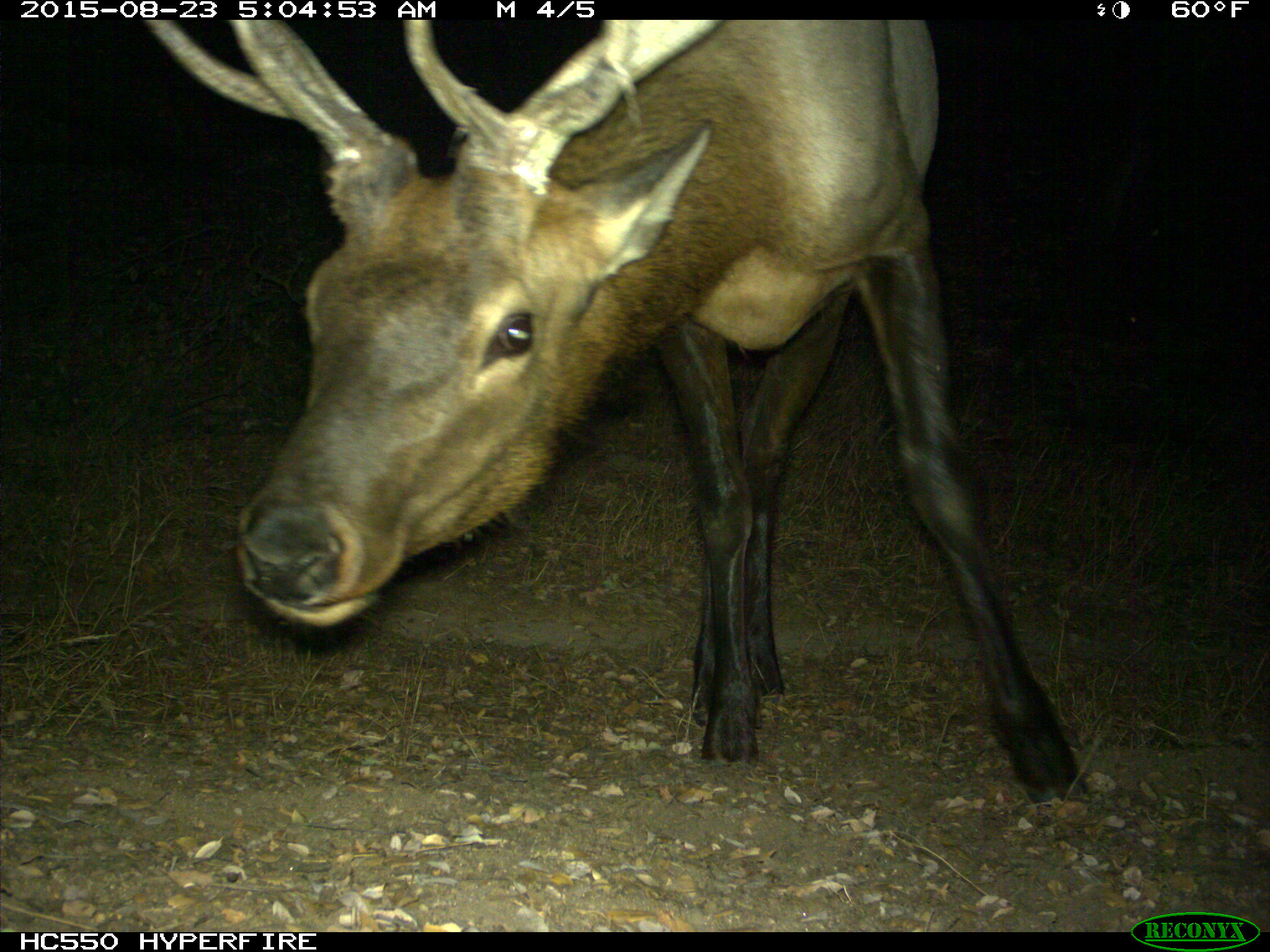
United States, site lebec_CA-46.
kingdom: Animalia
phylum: Chordata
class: Mammalia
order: Artiodactyla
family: Cervidae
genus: Cervus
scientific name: Cervus canadensis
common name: elk